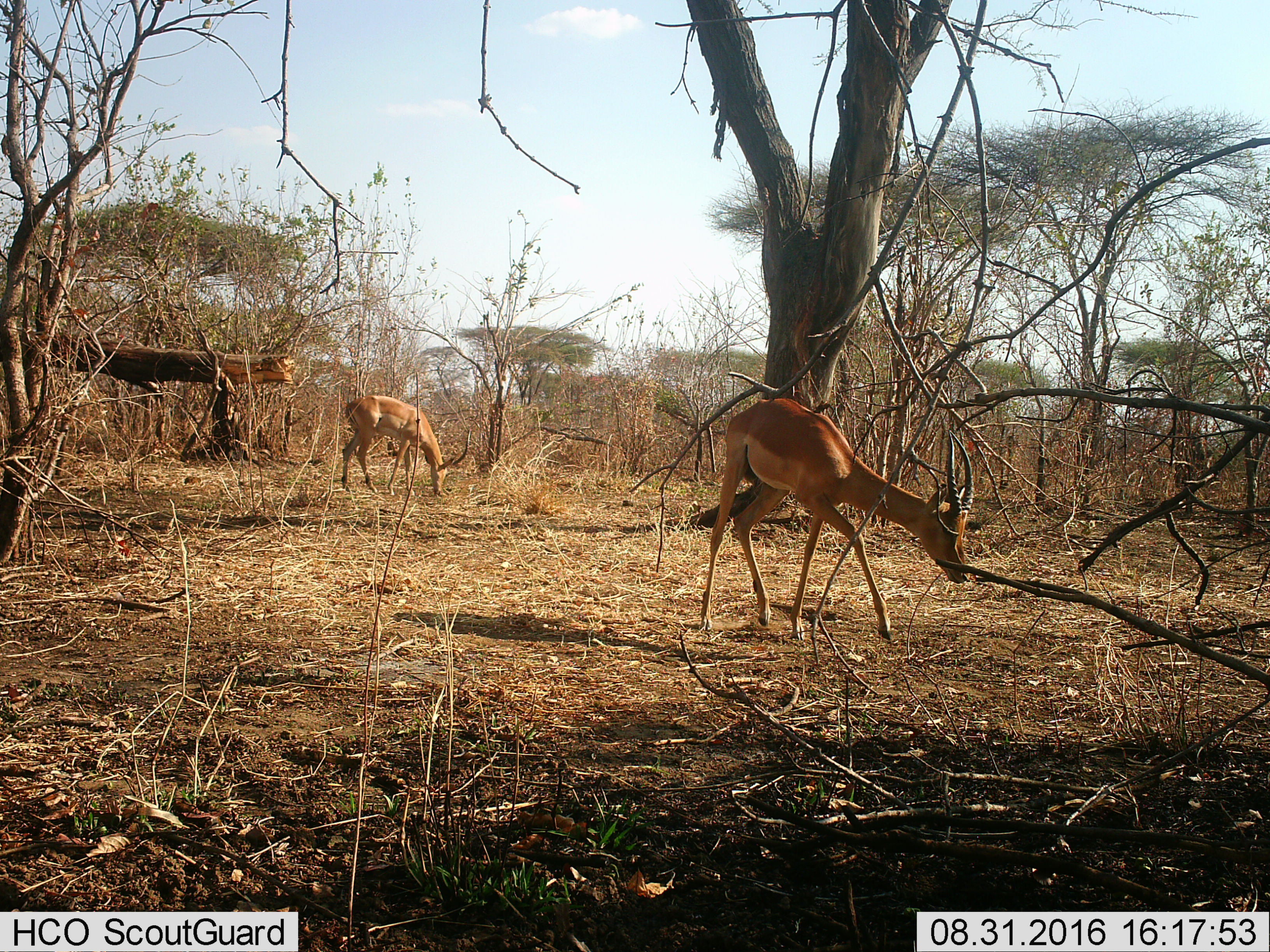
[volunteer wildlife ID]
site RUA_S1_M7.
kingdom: Animalia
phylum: Chordata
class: Mammalia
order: Artiodactyla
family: Bovidae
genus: Aepyceros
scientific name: Aepyceros melampus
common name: impala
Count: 2.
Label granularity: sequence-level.